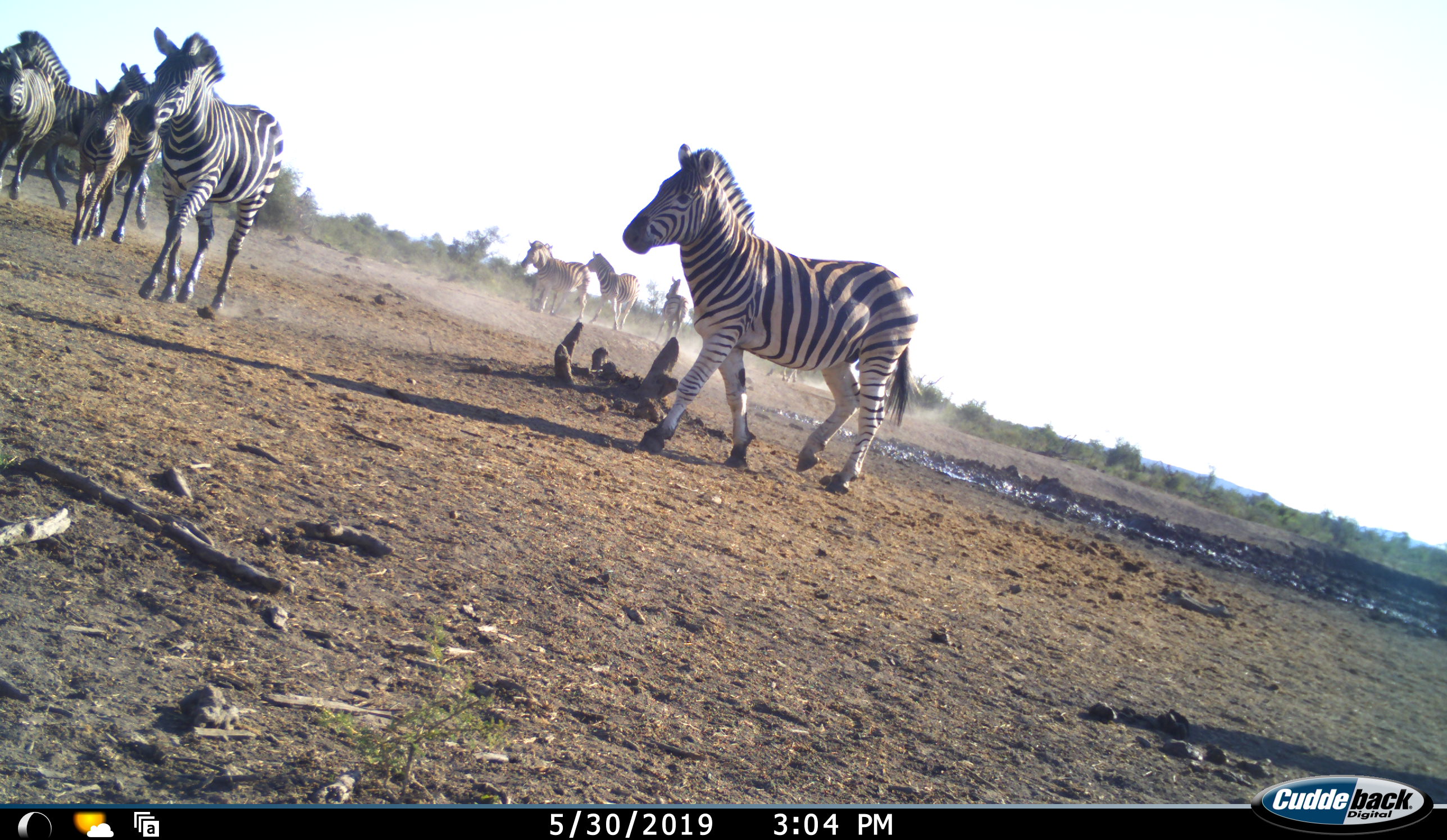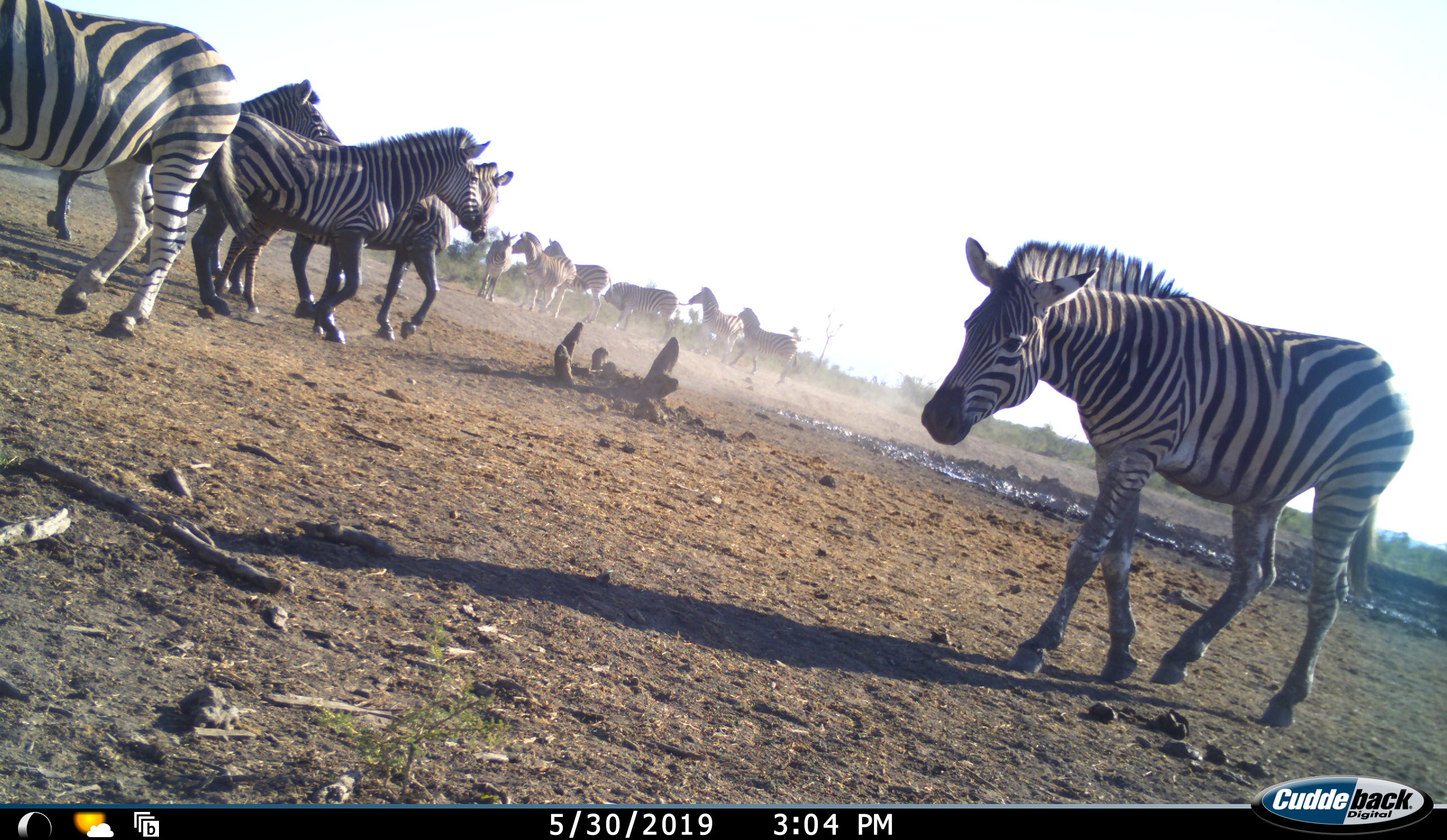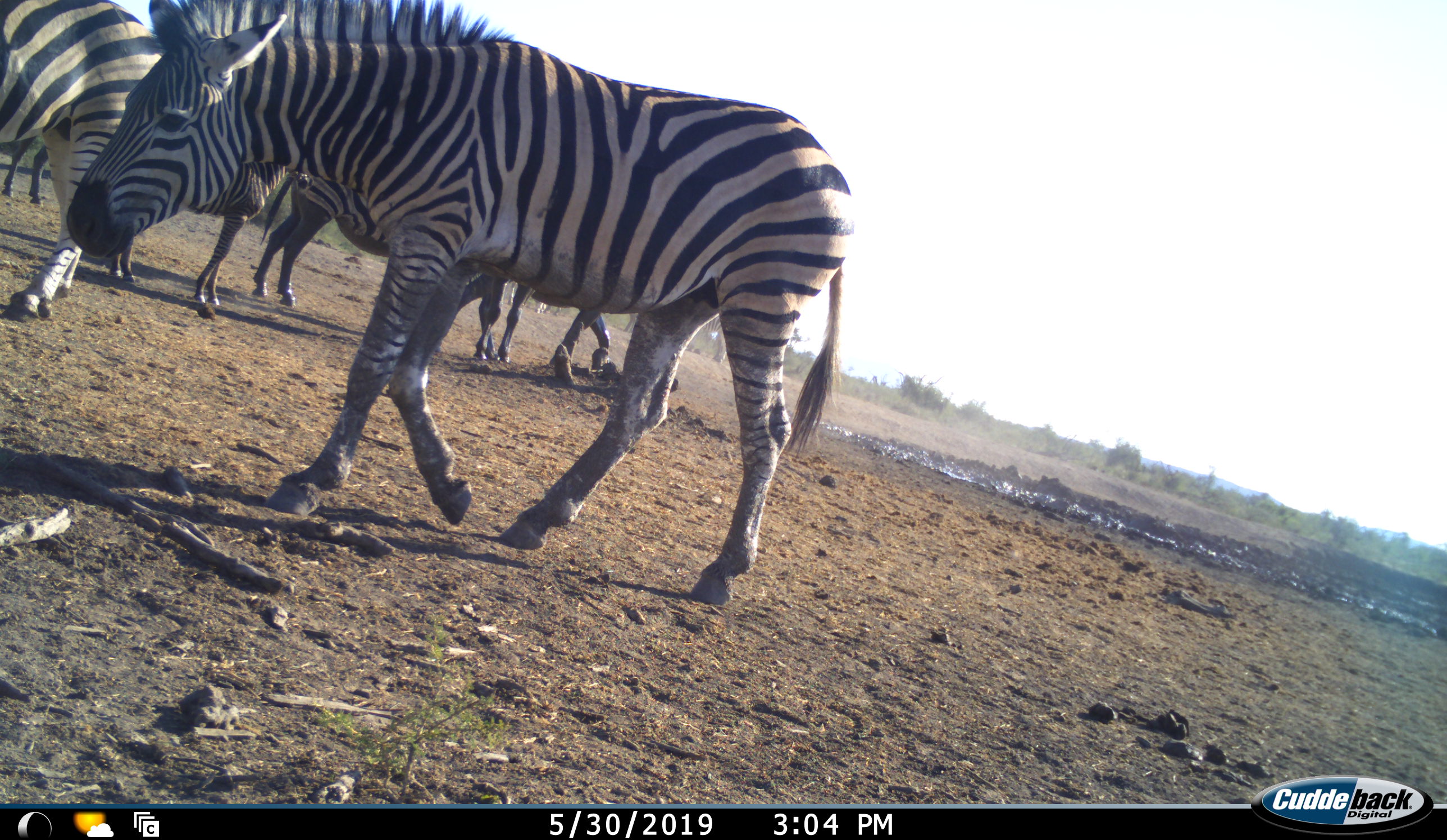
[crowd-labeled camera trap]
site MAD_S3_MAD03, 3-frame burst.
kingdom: Animalia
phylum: Chordata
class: Mammalia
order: Perissodactyla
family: Equidae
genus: Equus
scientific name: Equus quagga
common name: plains zebra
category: zebraplains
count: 10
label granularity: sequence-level